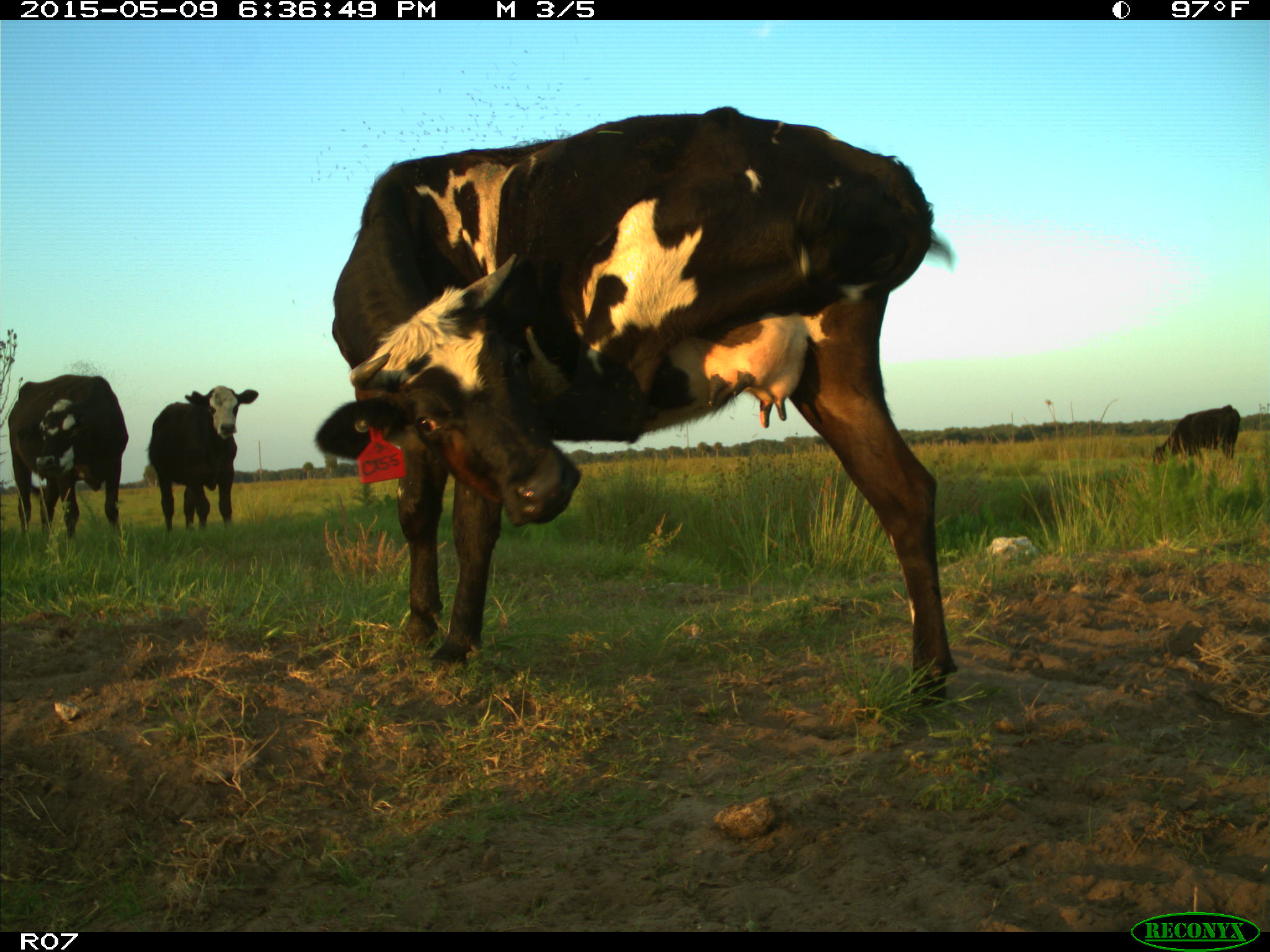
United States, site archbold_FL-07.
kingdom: Animalia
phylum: Chordata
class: Mammalia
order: Artiodactyla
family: Bovidae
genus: Bos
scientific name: Bos taurus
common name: domestic cow